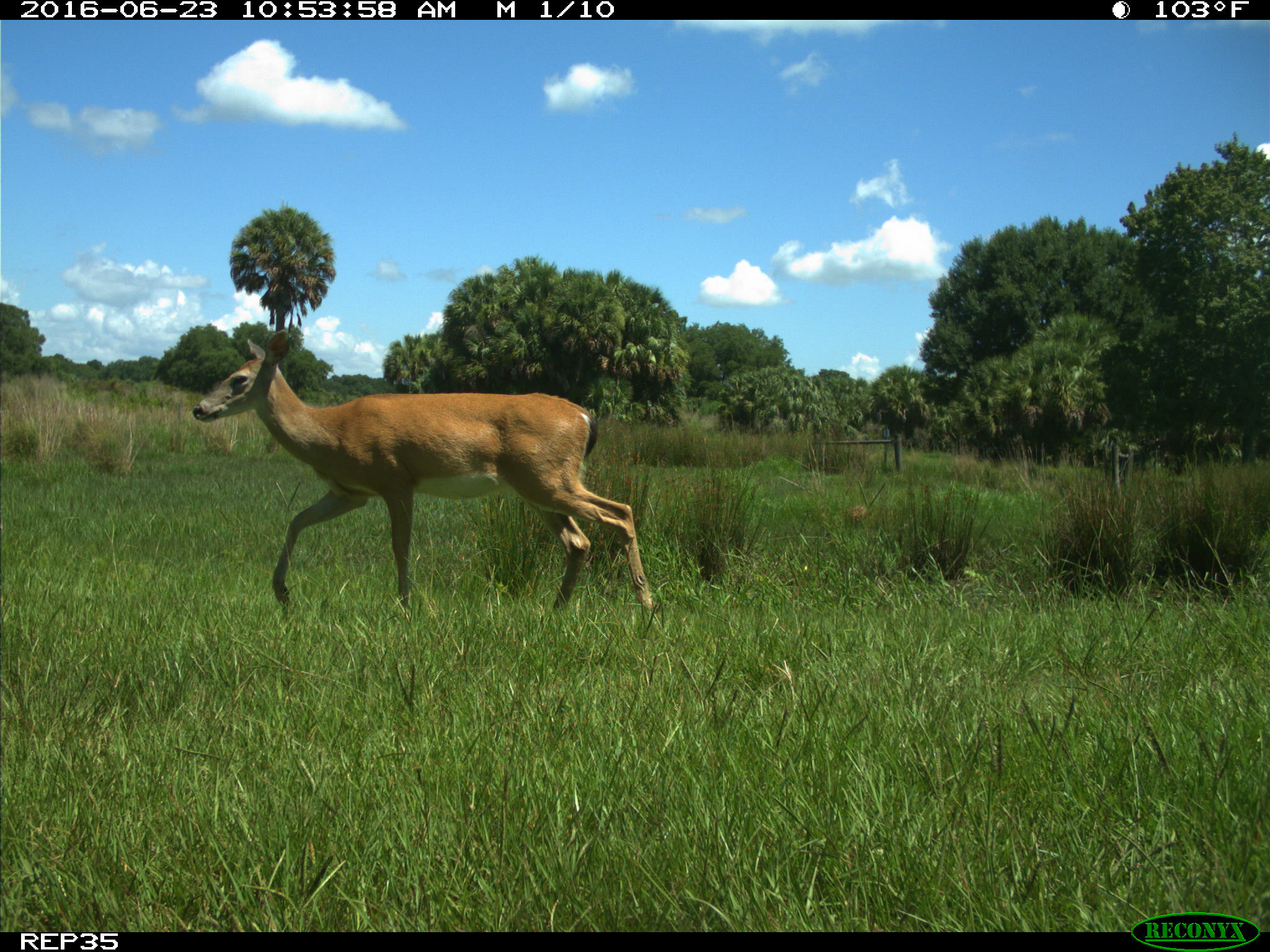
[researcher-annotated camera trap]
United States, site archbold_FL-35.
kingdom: Animalia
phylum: Chordata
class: Mammalia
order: Artiodactyla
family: Cervidae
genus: Odocoileus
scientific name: Odocoileus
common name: deer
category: unidentified deer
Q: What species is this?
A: Unidentified deer (deer) (Odocoileus).